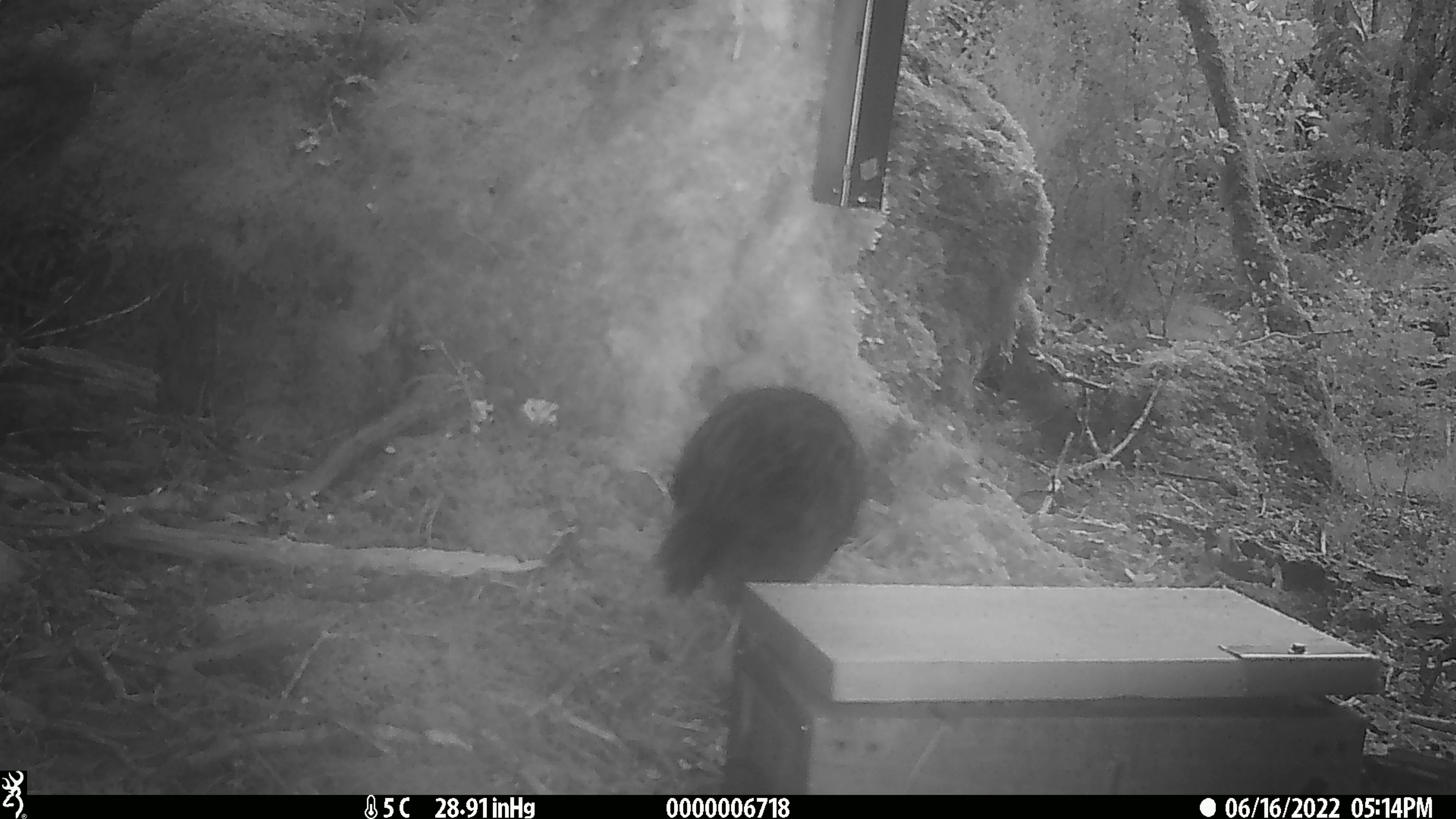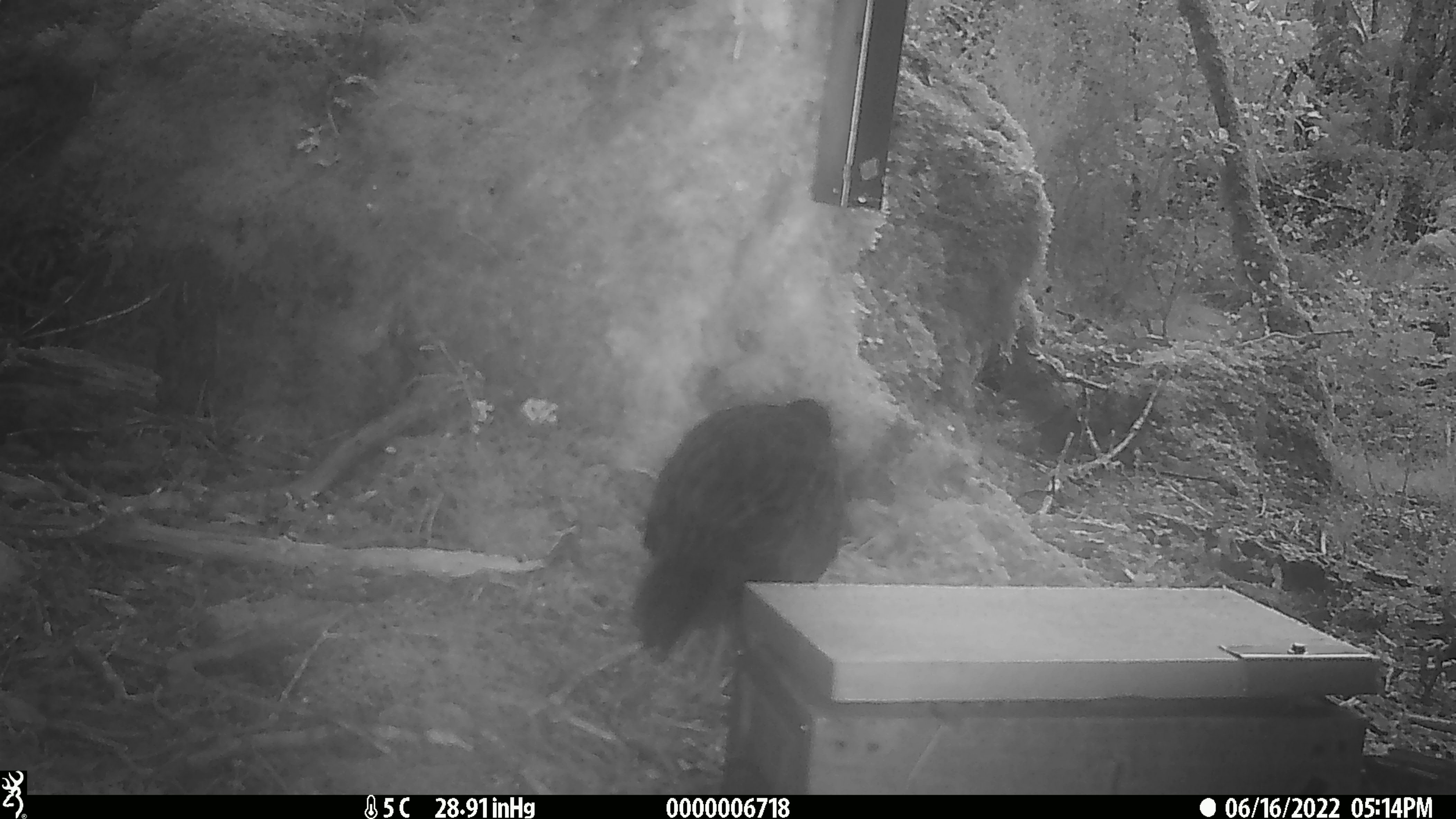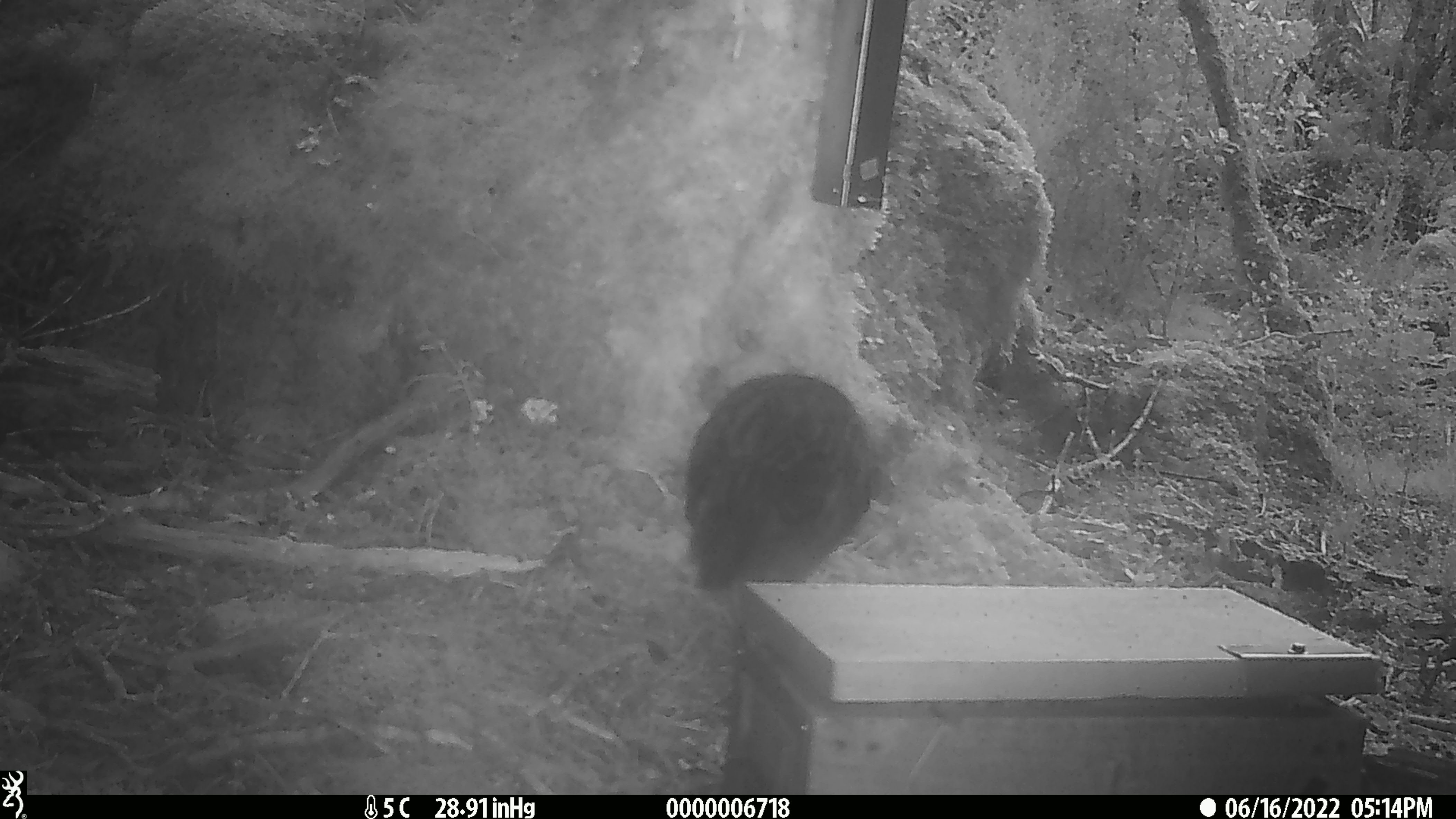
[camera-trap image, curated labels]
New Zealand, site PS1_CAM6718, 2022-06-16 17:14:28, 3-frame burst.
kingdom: Animalia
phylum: Chordata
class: Aves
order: Gruiformes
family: Rallidae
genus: Gallirallus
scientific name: Gallirallus australis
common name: weka